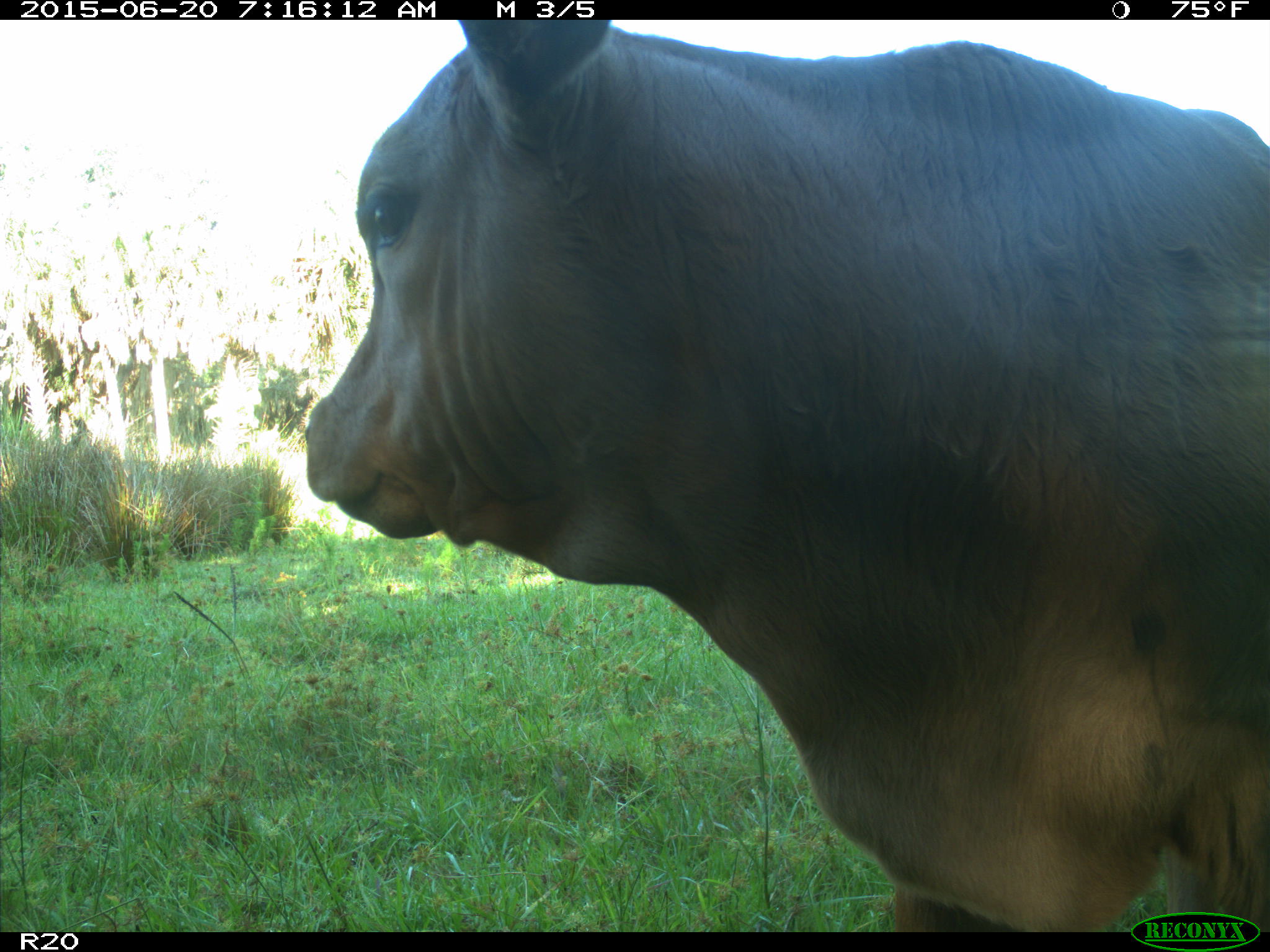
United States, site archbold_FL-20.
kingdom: Animalia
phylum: Chordata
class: Mammalia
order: Artiodactyla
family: Bovidae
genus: Bos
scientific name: Bos taurus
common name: domestic cow